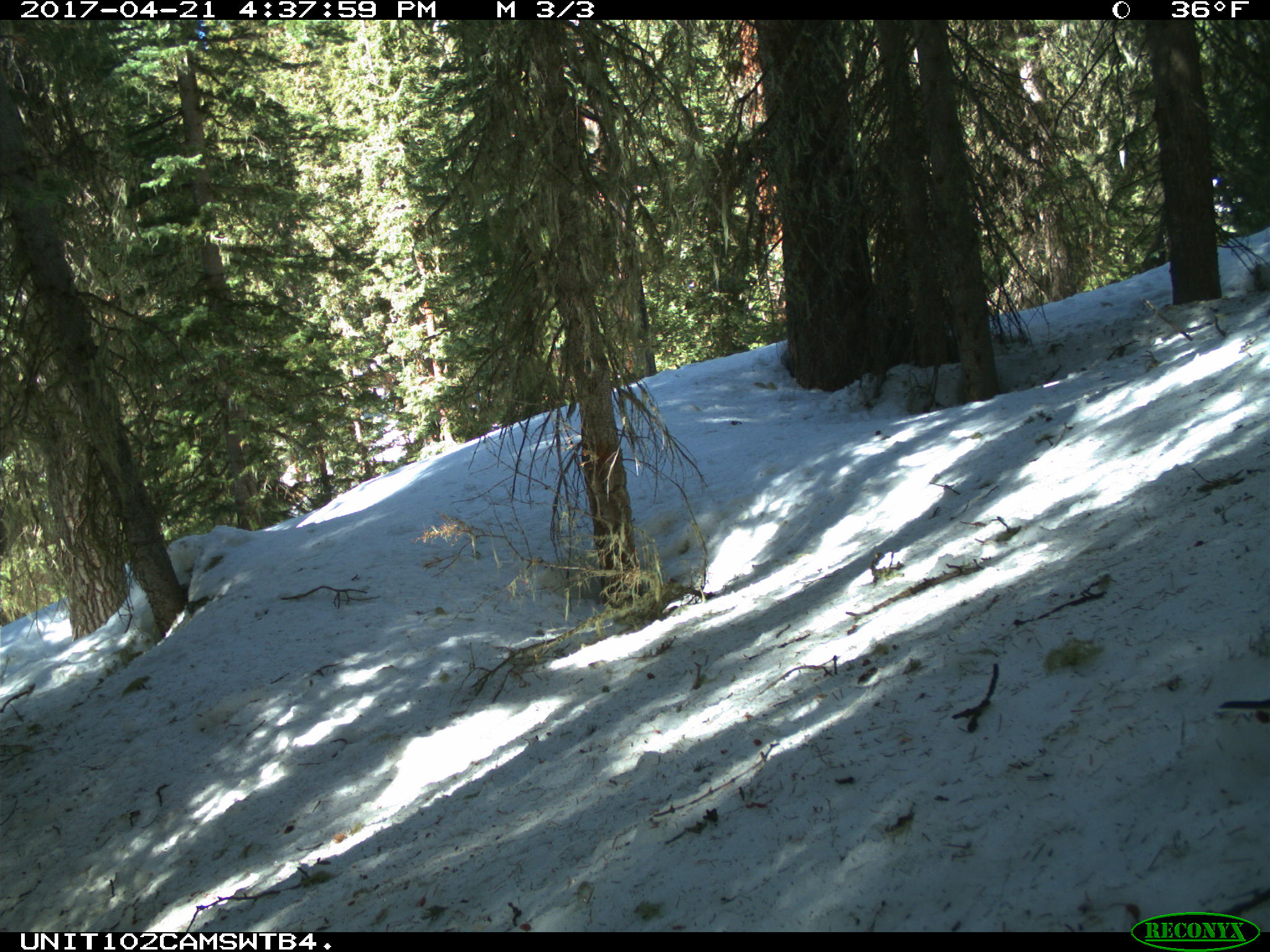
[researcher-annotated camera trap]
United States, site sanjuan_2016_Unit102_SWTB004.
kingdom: Animalia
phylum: Chordata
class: Aves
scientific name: Aves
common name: birds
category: unidentified bird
Unidentified bird (birds) (Aves).